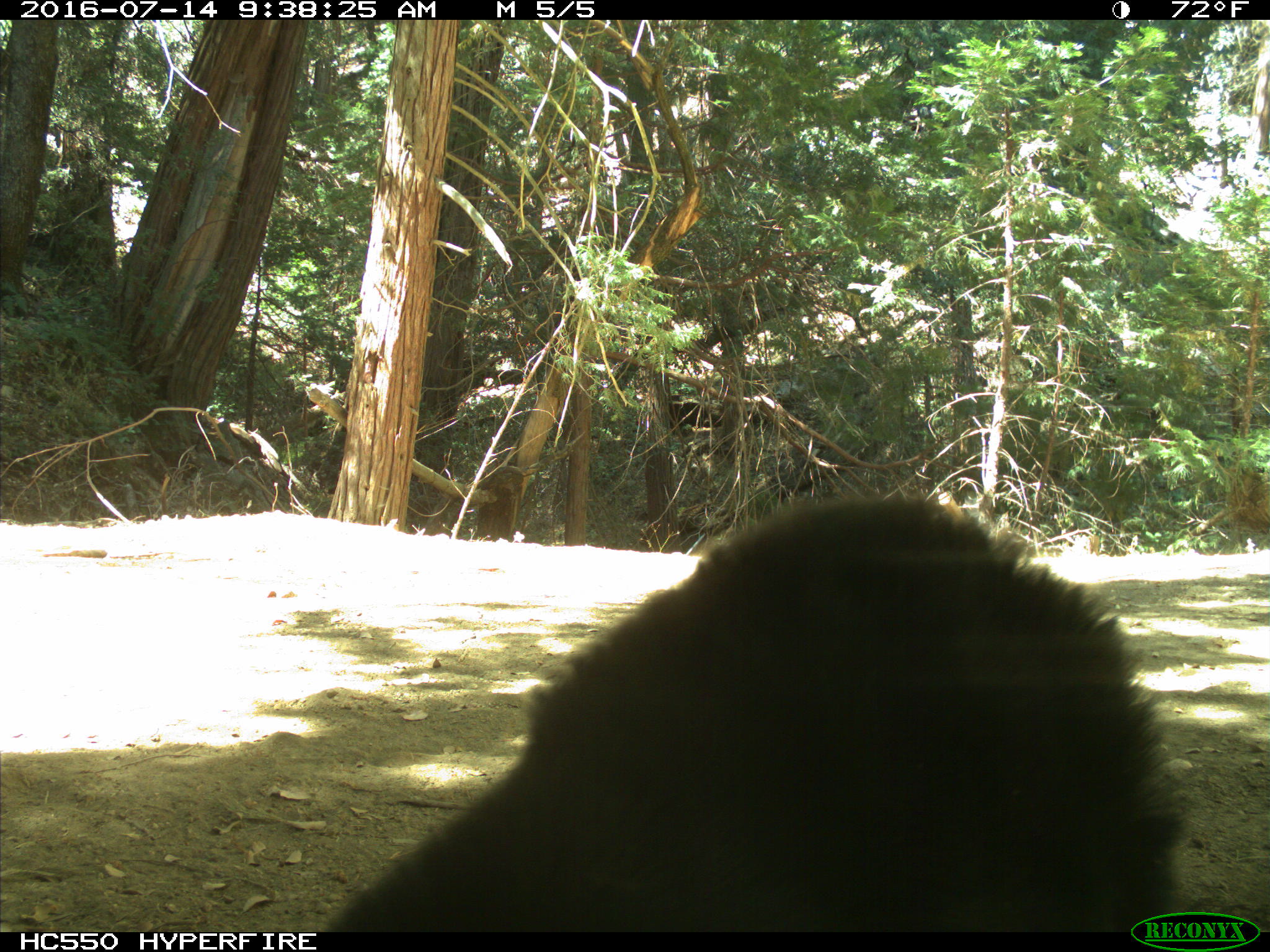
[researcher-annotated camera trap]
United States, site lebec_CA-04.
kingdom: Animalia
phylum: Chordata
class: Mammalia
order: Carnivora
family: Ursidae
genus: Ursus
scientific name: Ursus americanus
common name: american black bear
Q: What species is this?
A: Ursus americanus (american black bear).